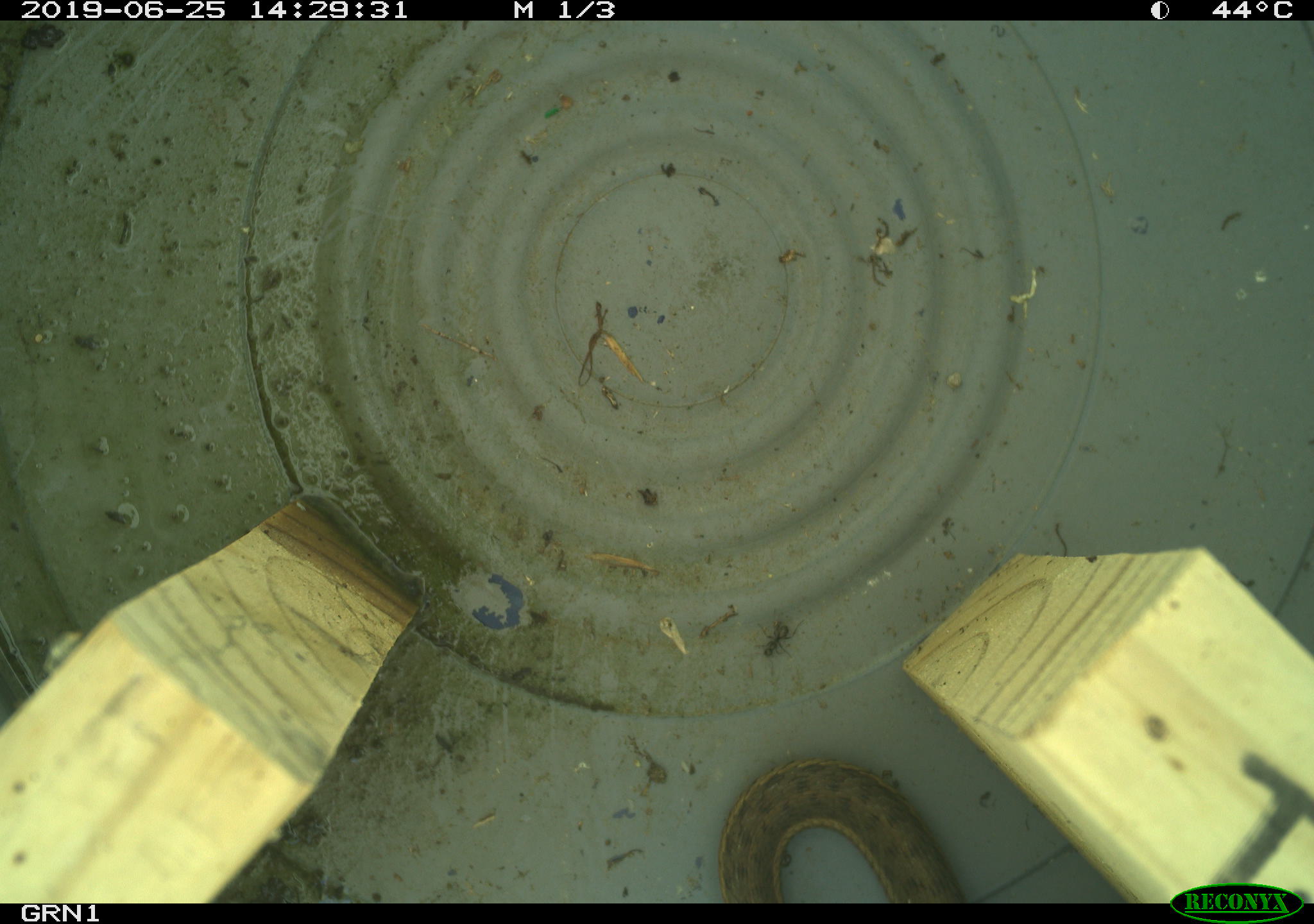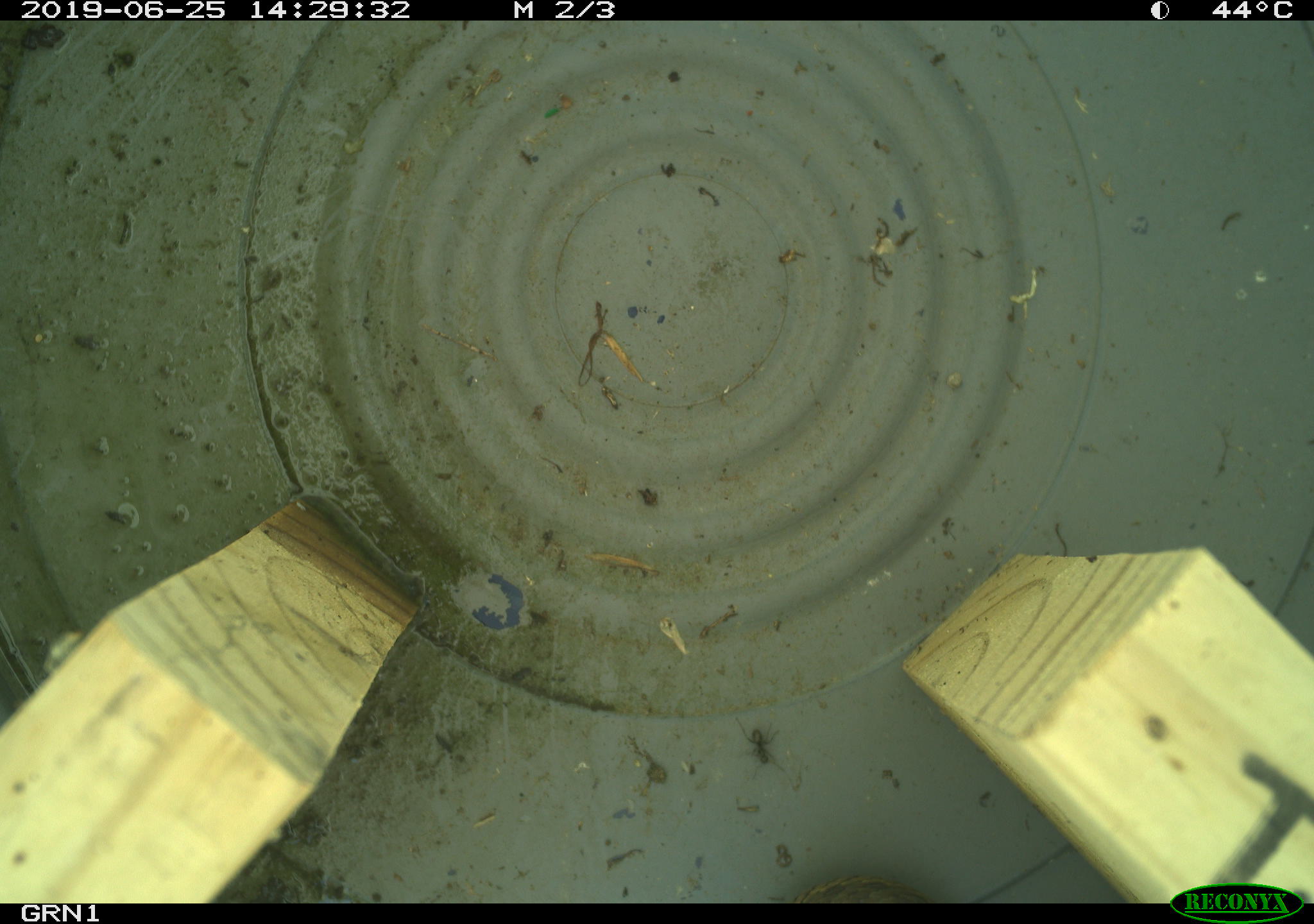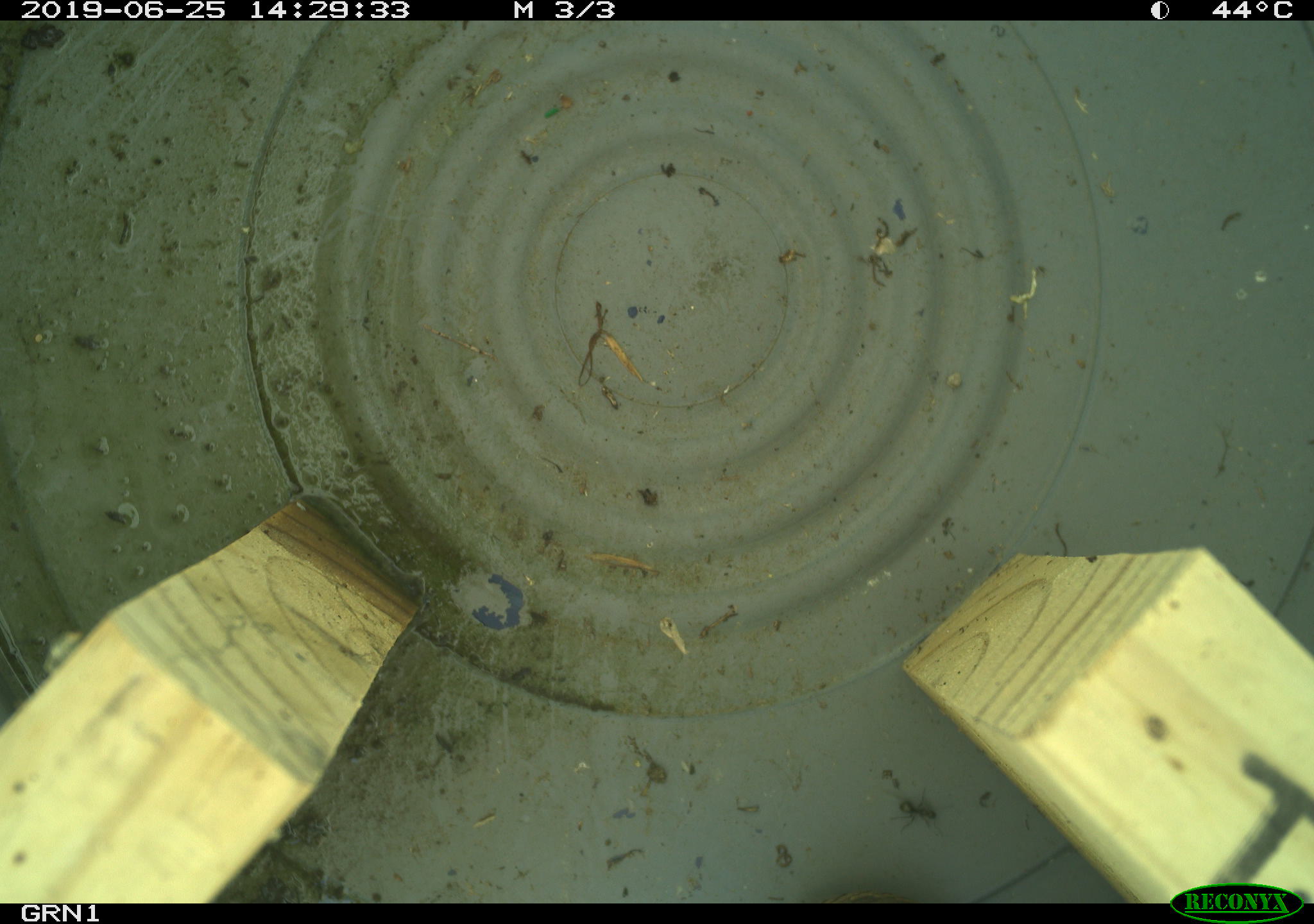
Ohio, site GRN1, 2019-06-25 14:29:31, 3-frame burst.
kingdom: Animalia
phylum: Chordata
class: Reptilia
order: Squamata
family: Colubridae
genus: Thamnophis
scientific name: Thamnophis sirtalis sirtalis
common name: eastern gartersnake